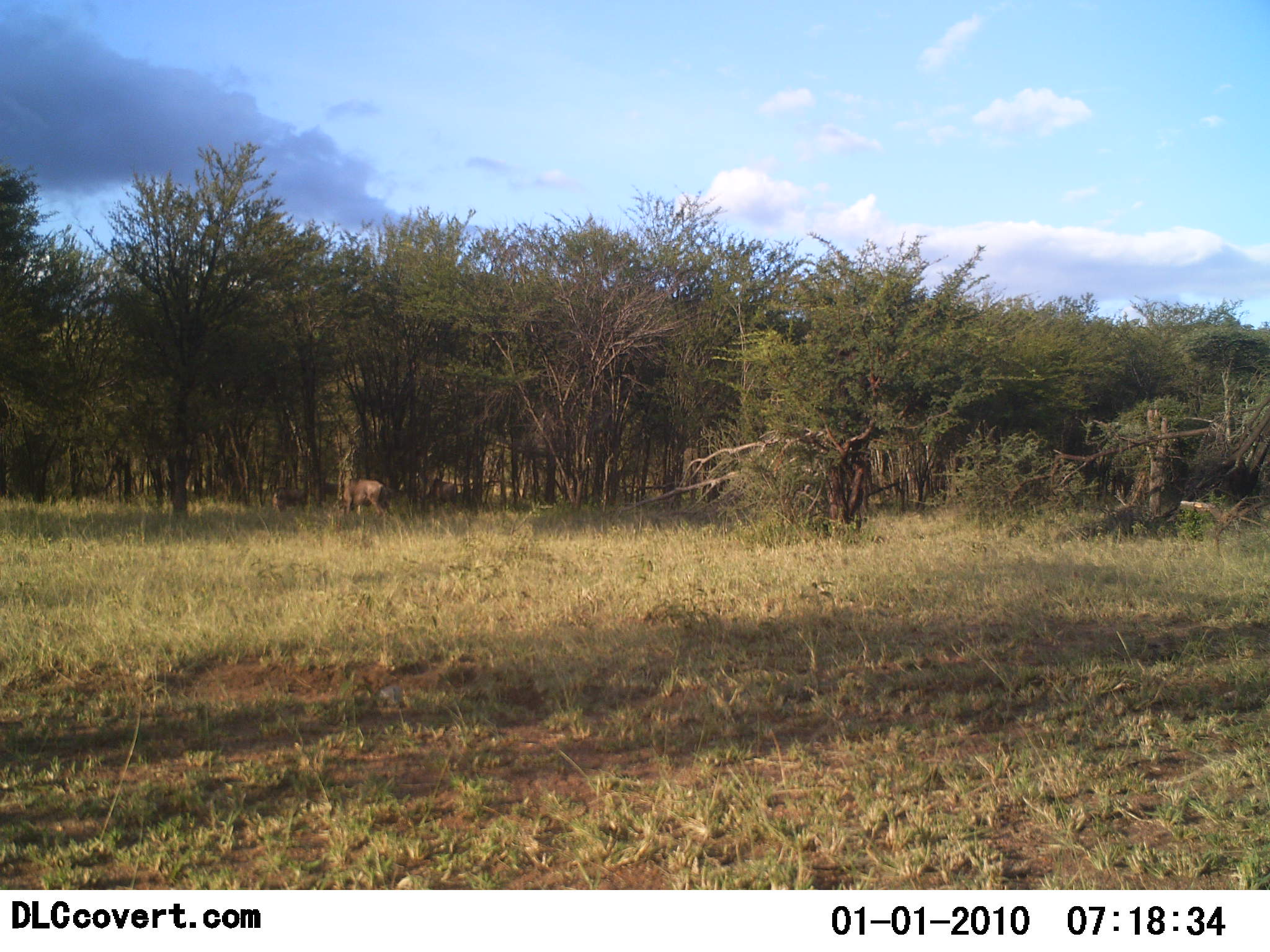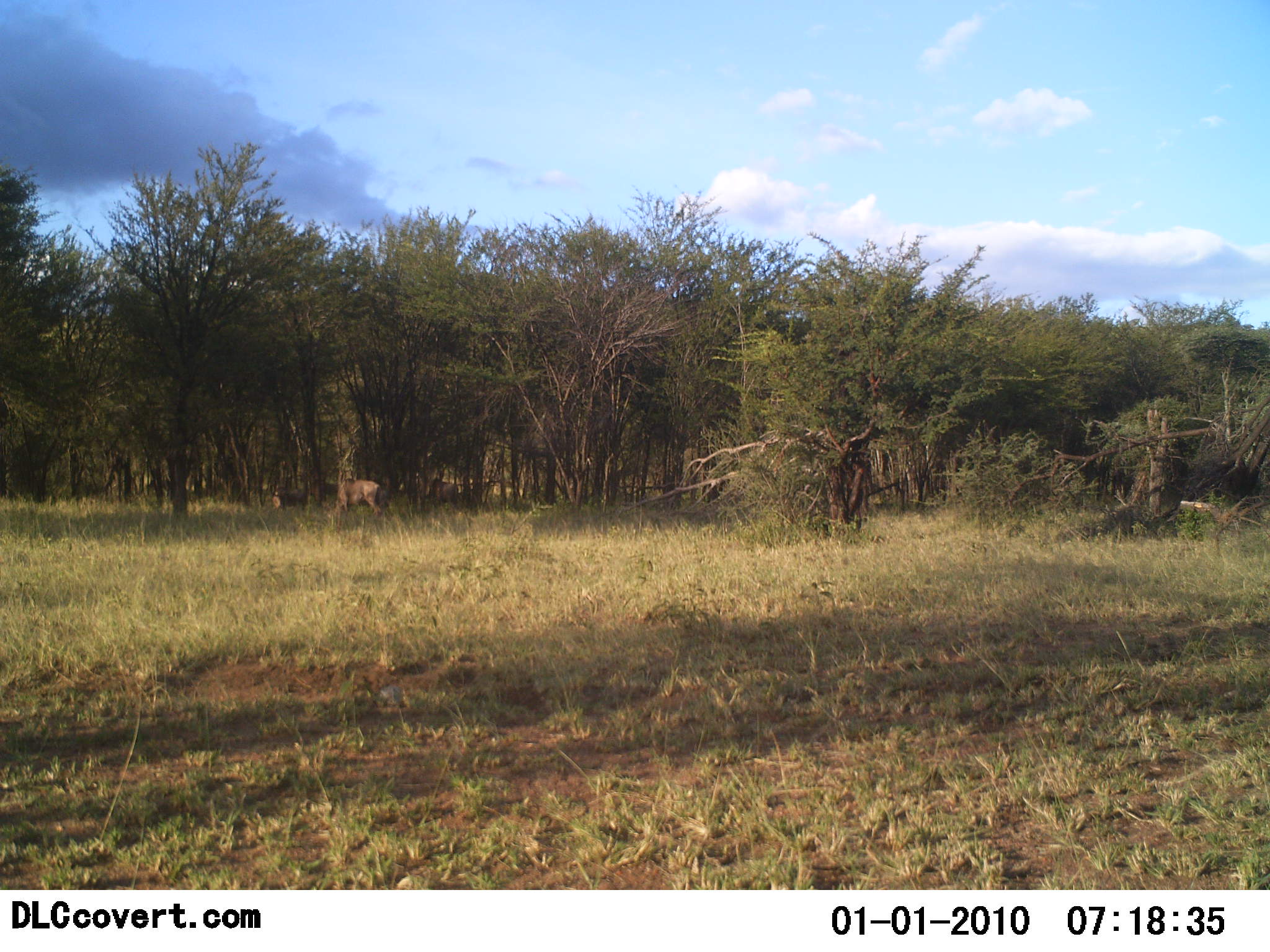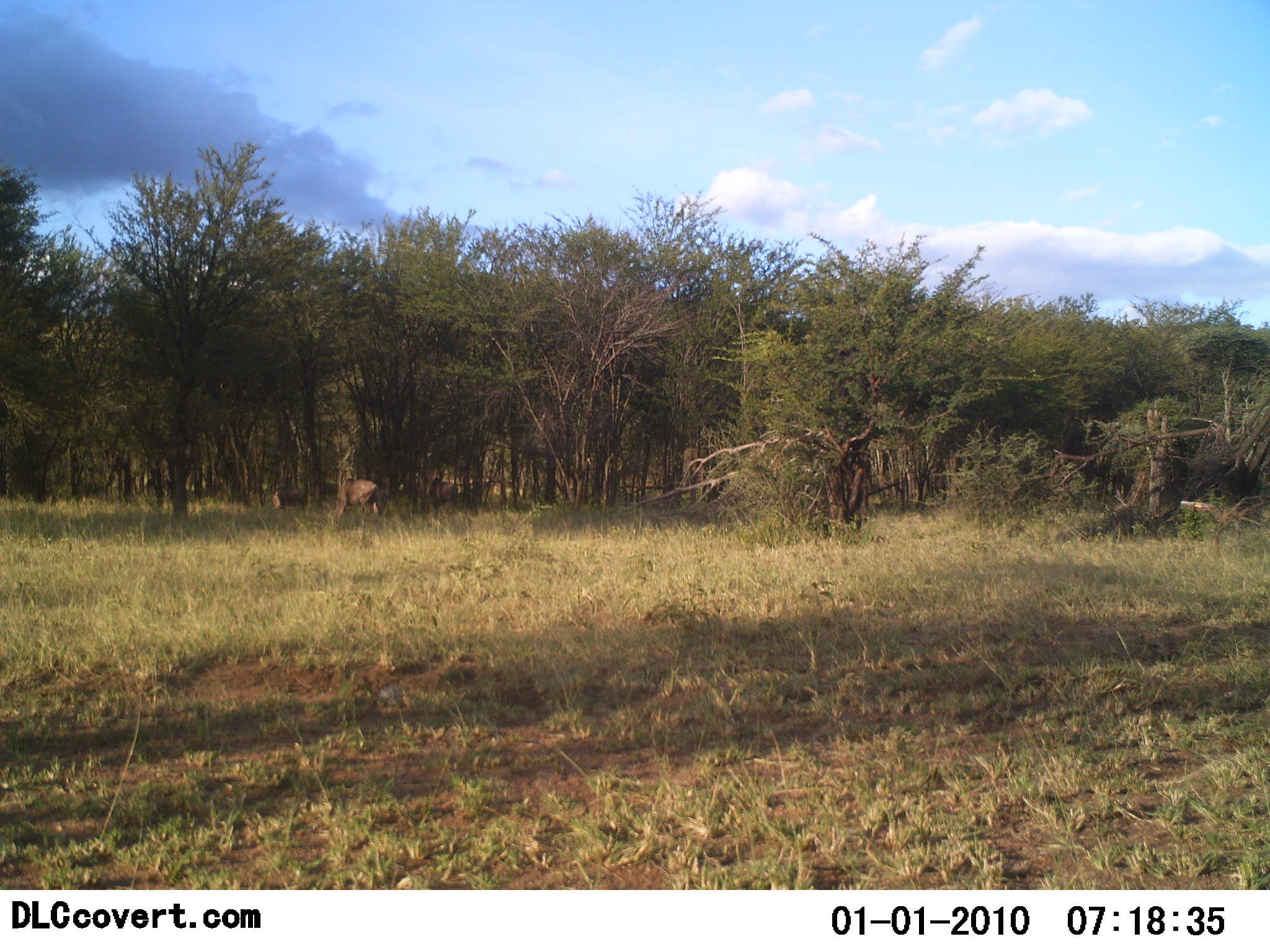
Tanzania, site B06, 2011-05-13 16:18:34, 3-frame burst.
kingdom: Animalia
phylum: Chordata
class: Mammalia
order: Artiodactyla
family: Bovidae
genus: Connochaetes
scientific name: Connochaetes taurinus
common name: blue wildebeest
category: wildebeest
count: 3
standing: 20%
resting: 0%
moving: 60%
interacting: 0%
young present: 0%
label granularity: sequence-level